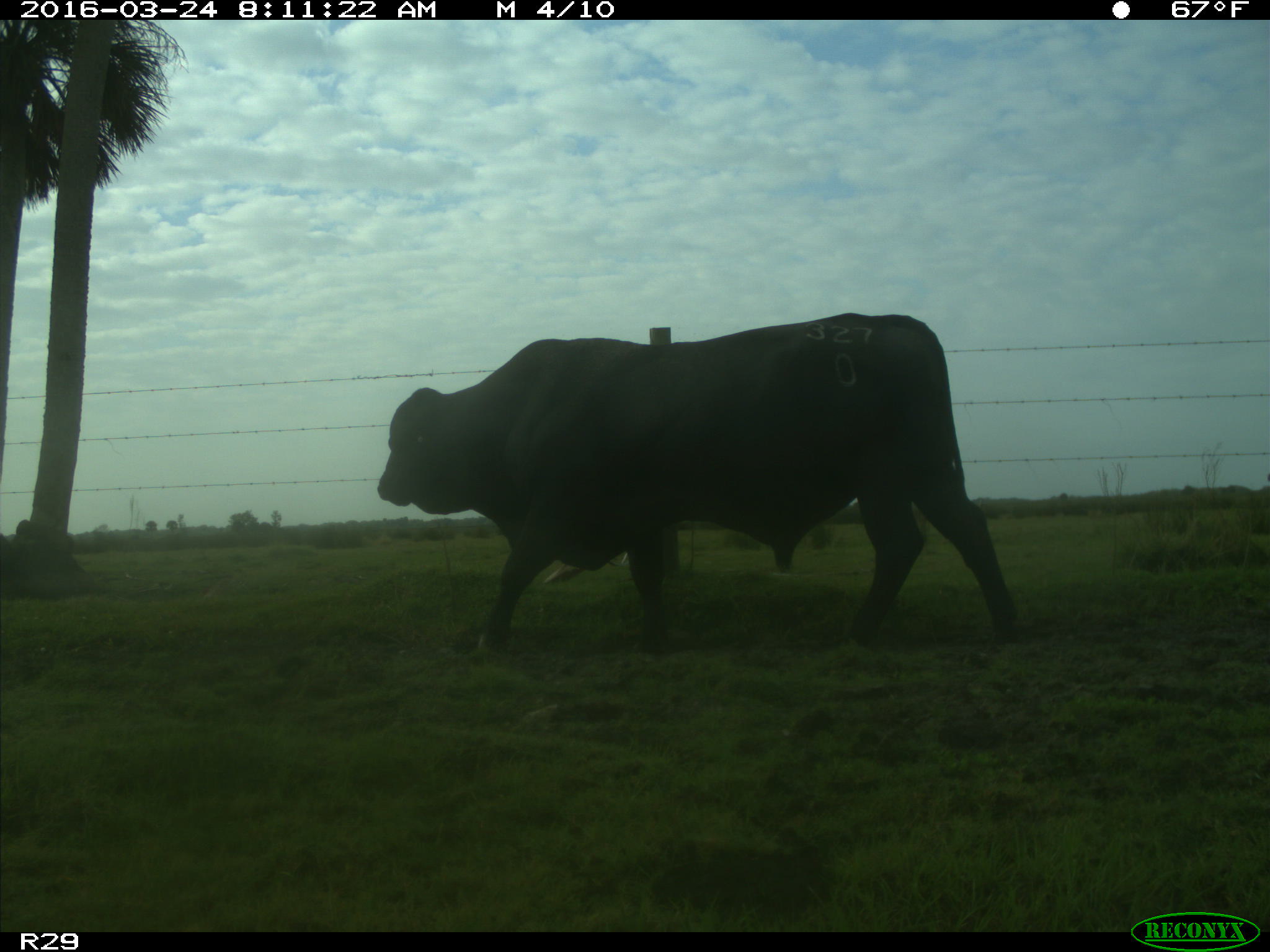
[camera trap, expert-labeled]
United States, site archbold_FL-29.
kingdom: Animalia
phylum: Chordata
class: Mammalia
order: Artiodactyla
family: Bovidae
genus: Bos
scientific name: Bos taurus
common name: domestic cow